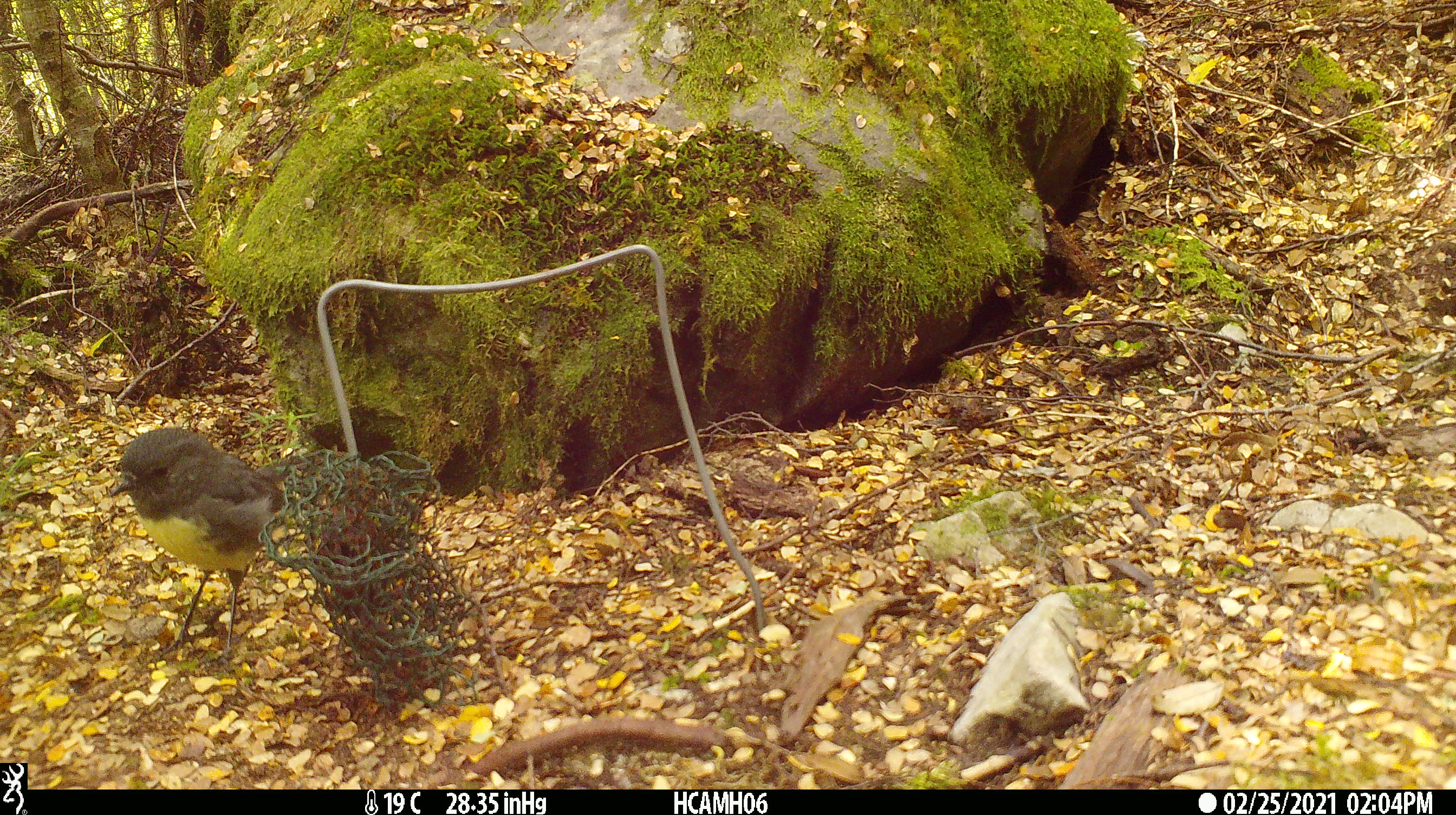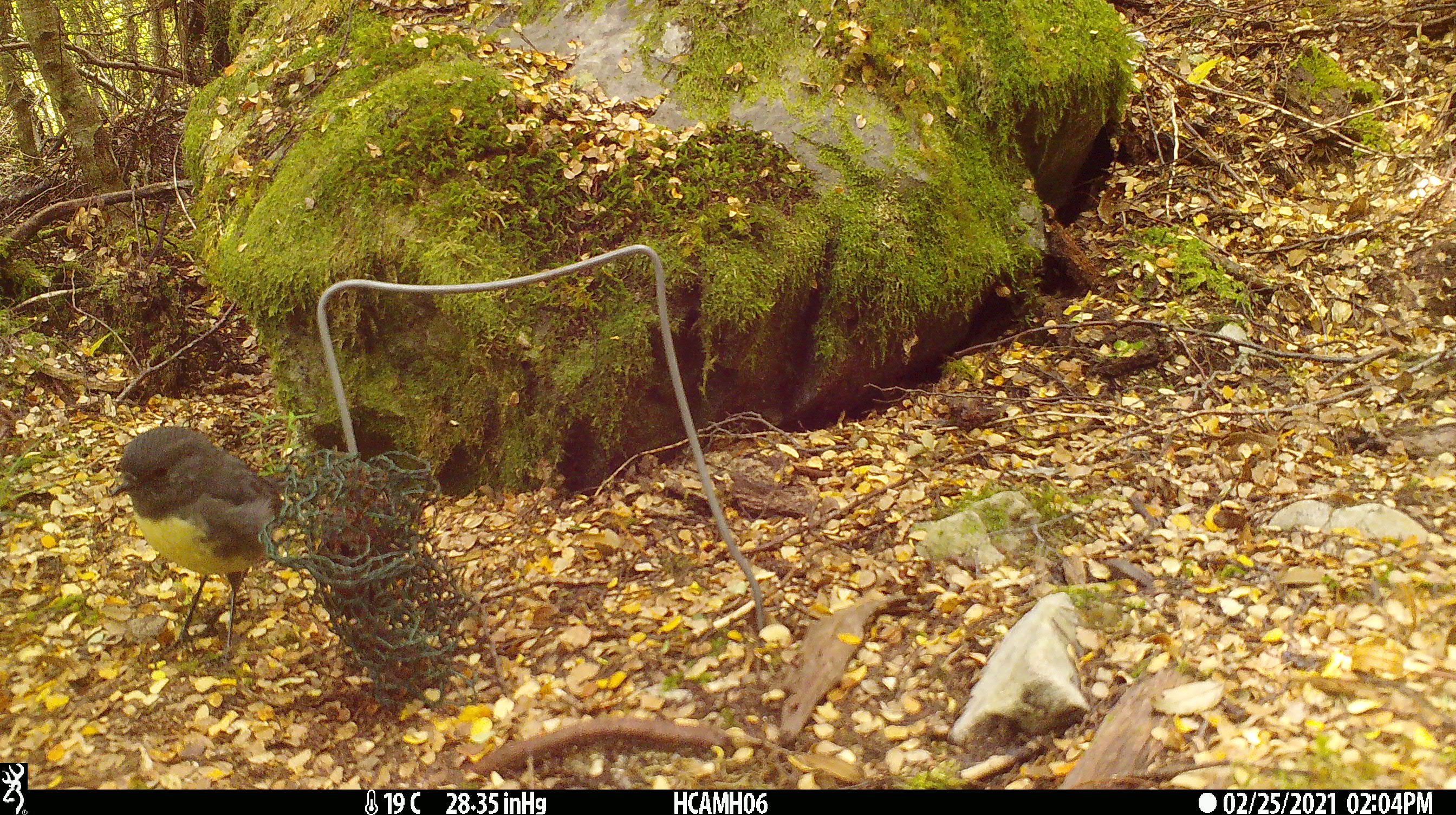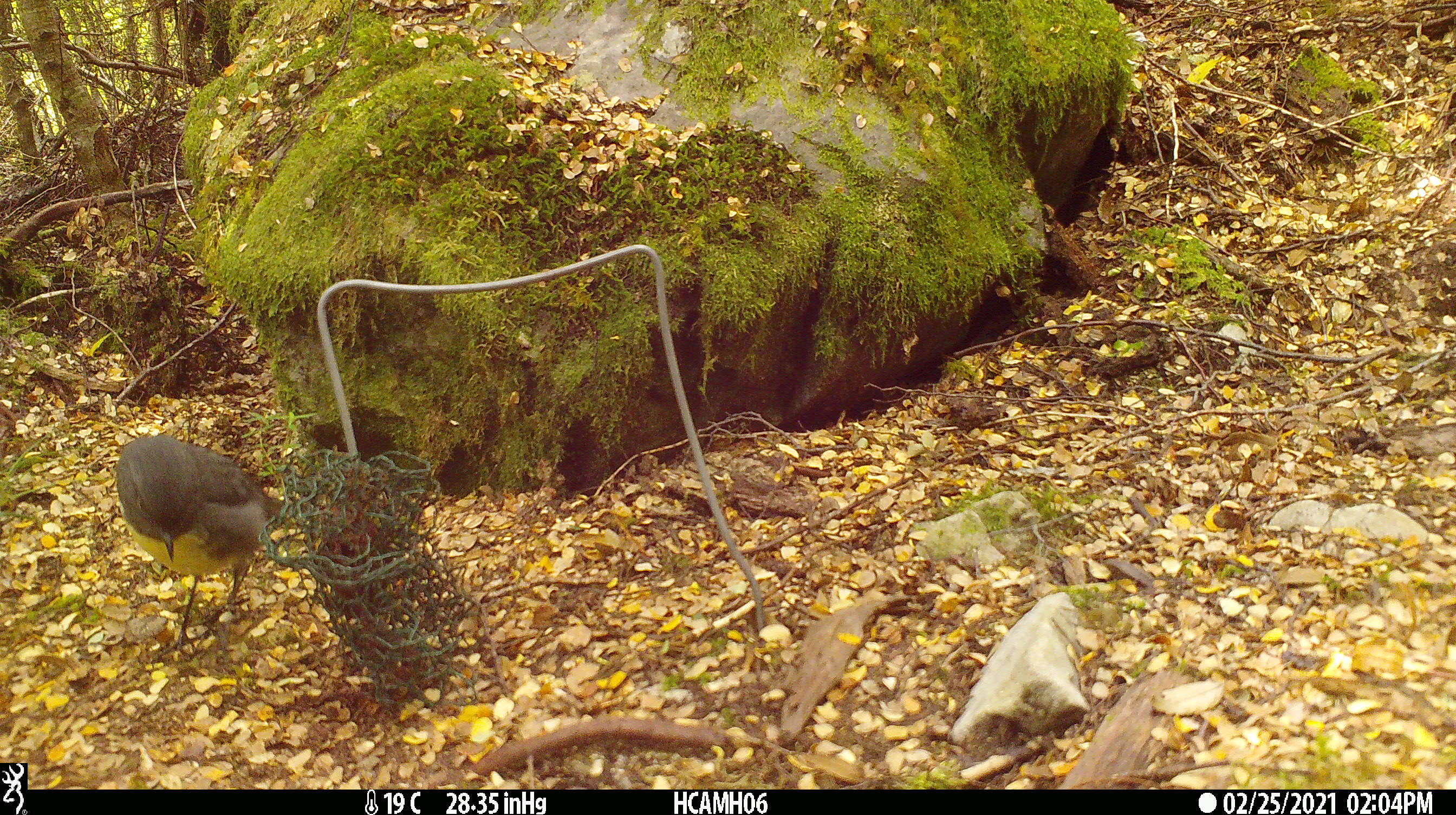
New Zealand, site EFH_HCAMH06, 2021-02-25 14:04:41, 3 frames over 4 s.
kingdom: Animalia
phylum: Chordata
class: Aves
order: Passeriformes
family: Petroicidae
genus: Petroica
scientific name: Petroica australis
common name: new zealand robin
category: robin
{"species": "robin (new zealand robin) (Petroica australis)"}